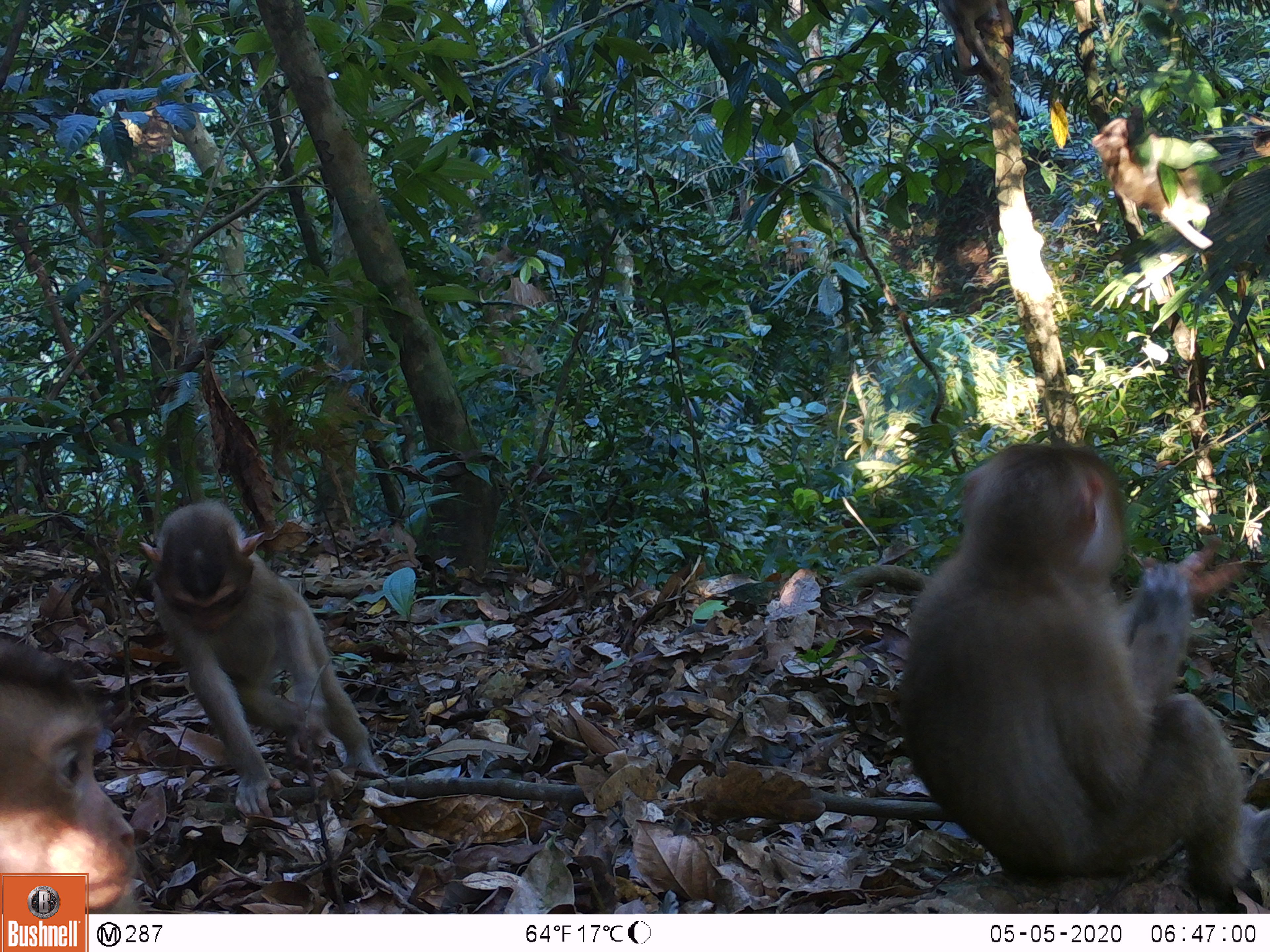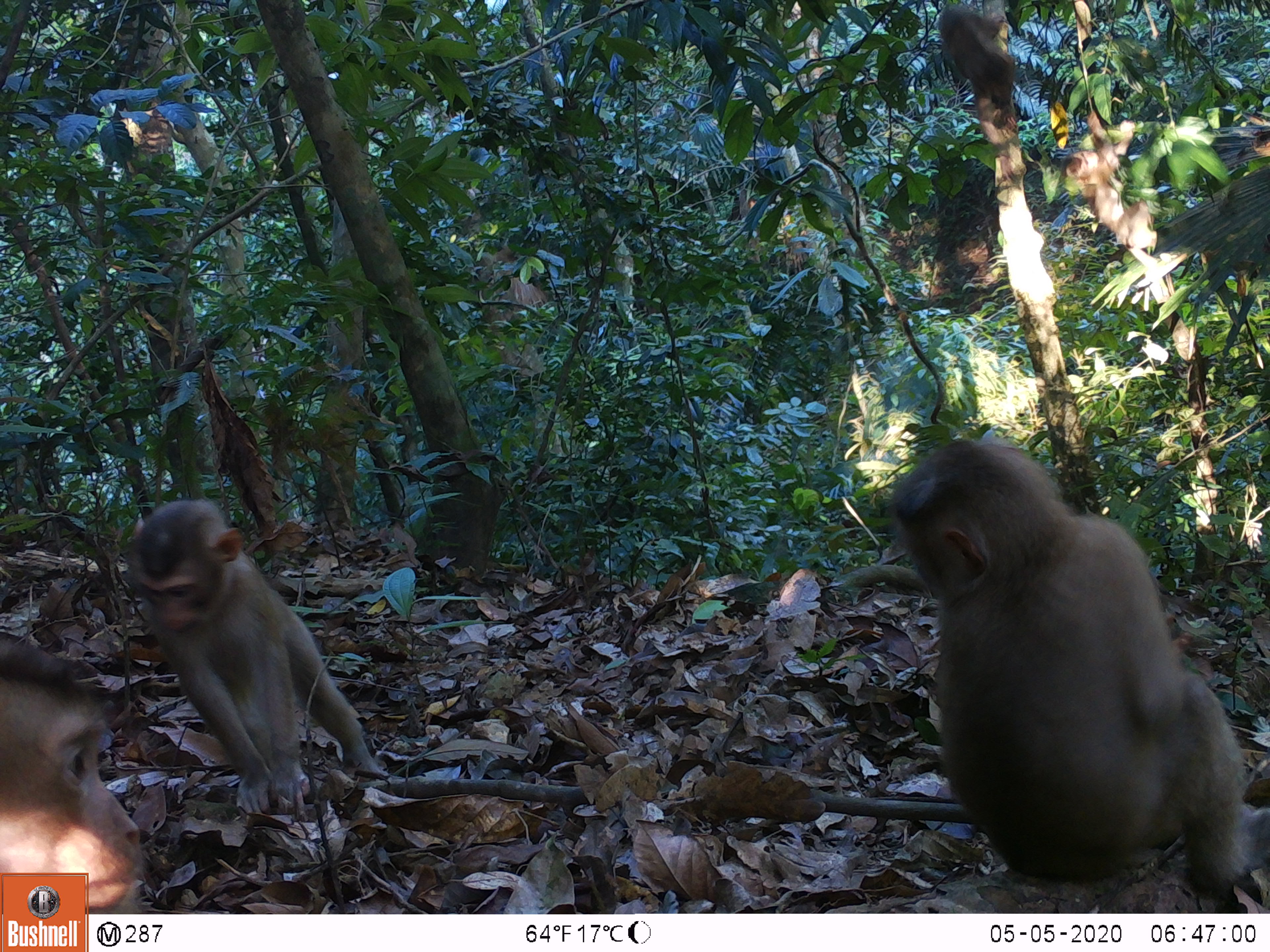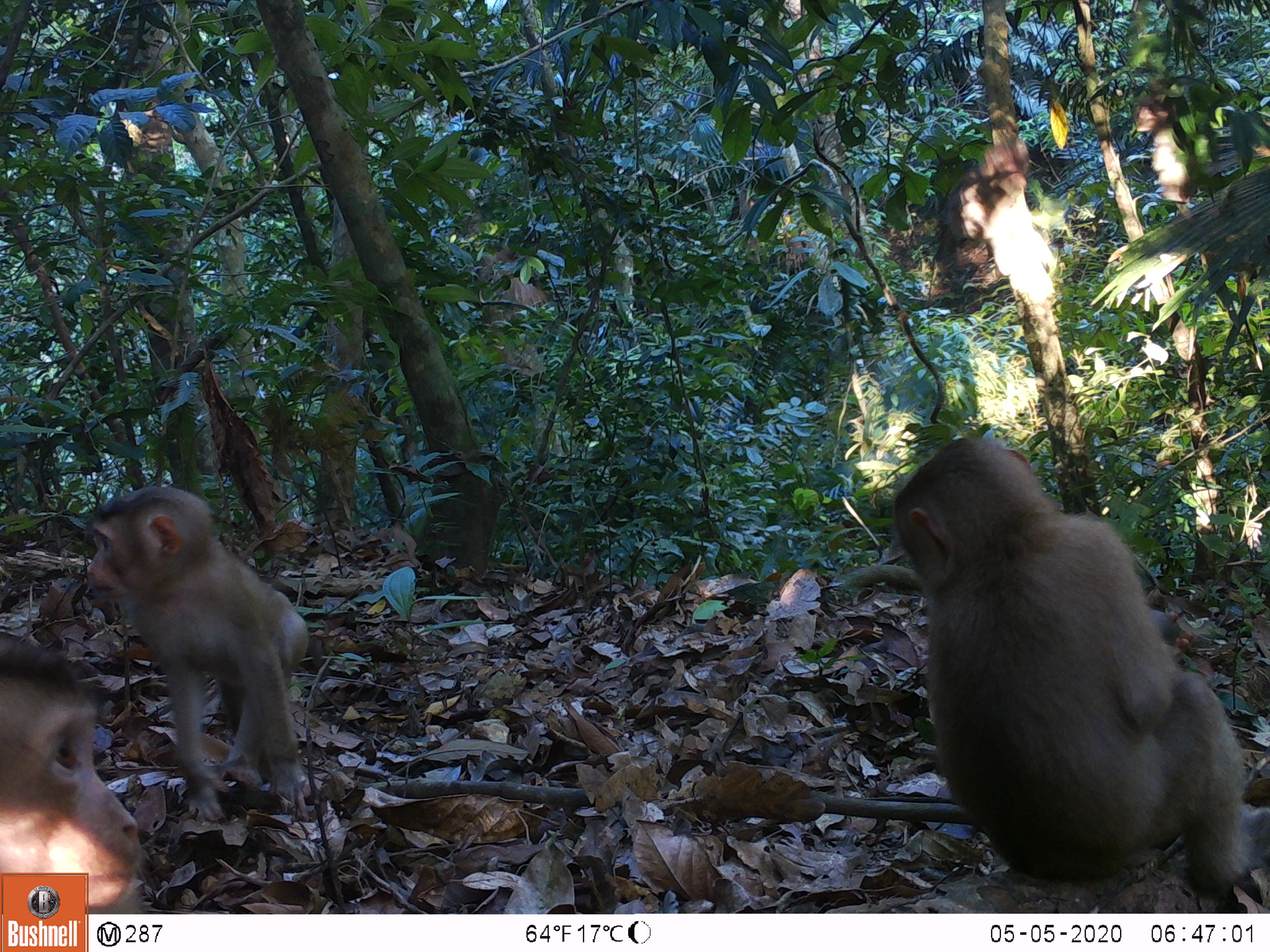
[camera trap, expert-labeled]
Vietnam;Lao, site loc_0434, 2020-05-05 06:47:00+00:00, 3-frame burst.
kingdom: Animalia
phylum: Chordata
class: Mammalia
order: Primates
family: Cercopithecidae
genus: Macaca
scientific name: Macaca nemestrina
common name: pig-tailed macaque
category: pig tailed macaque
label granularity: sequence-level